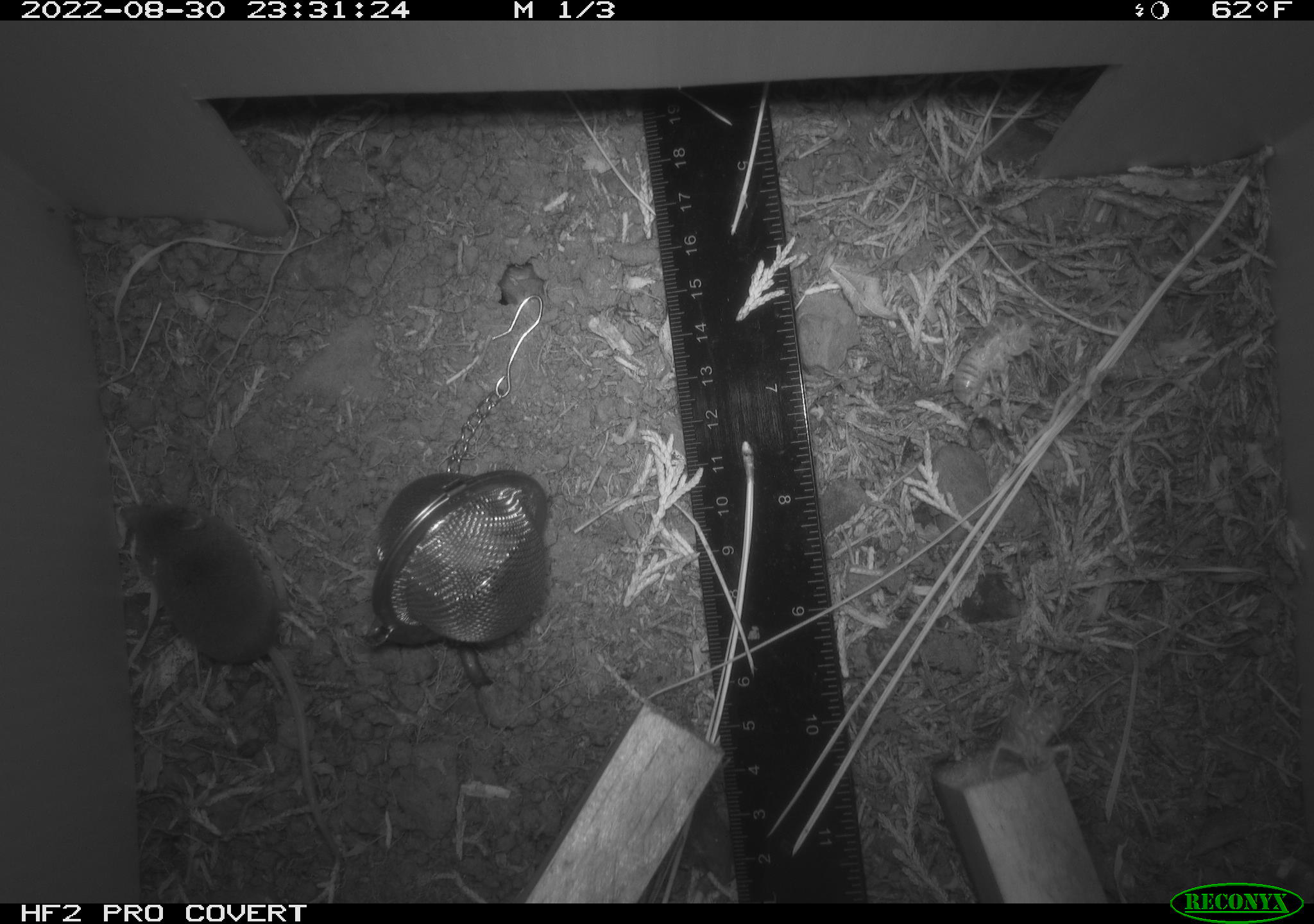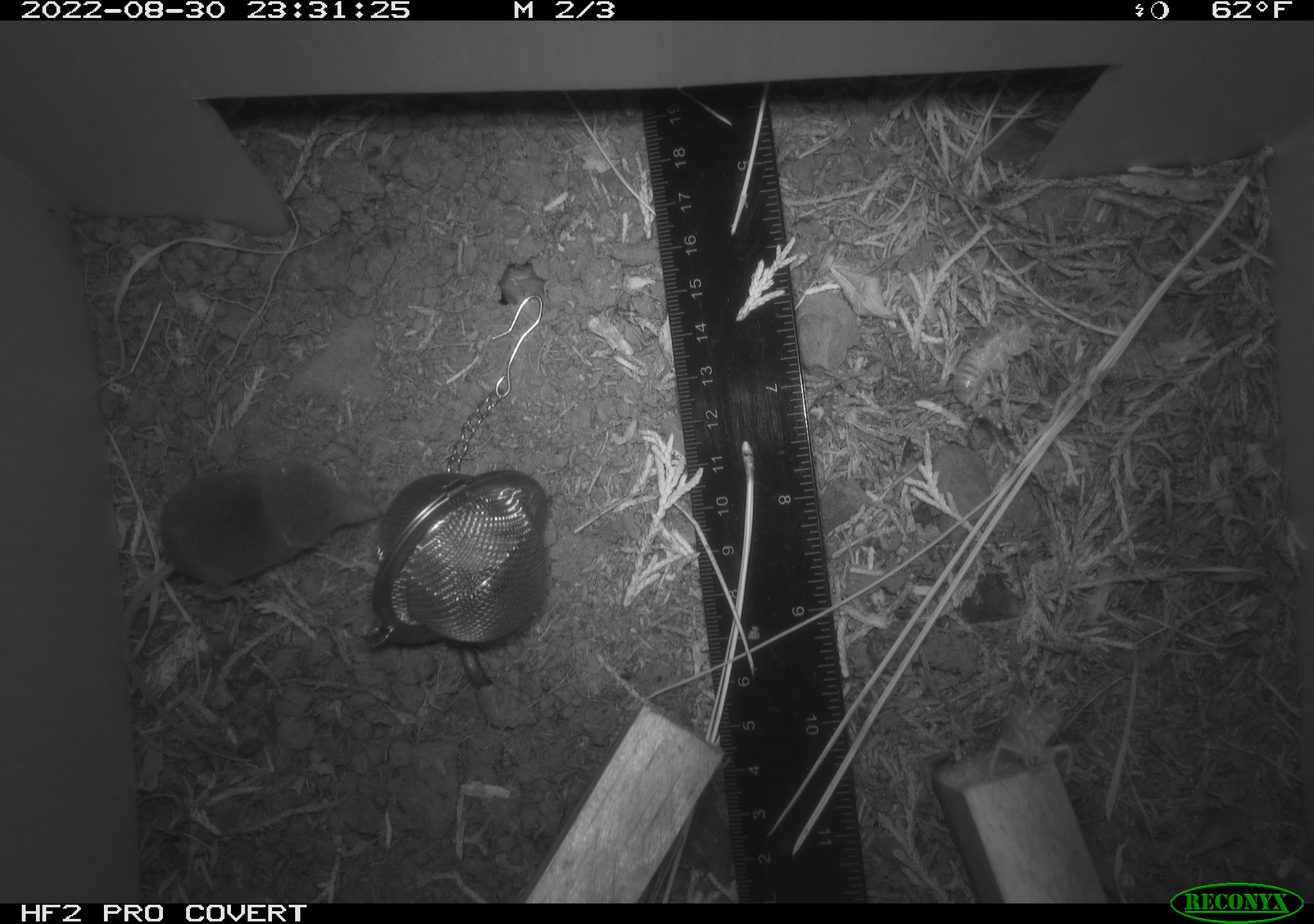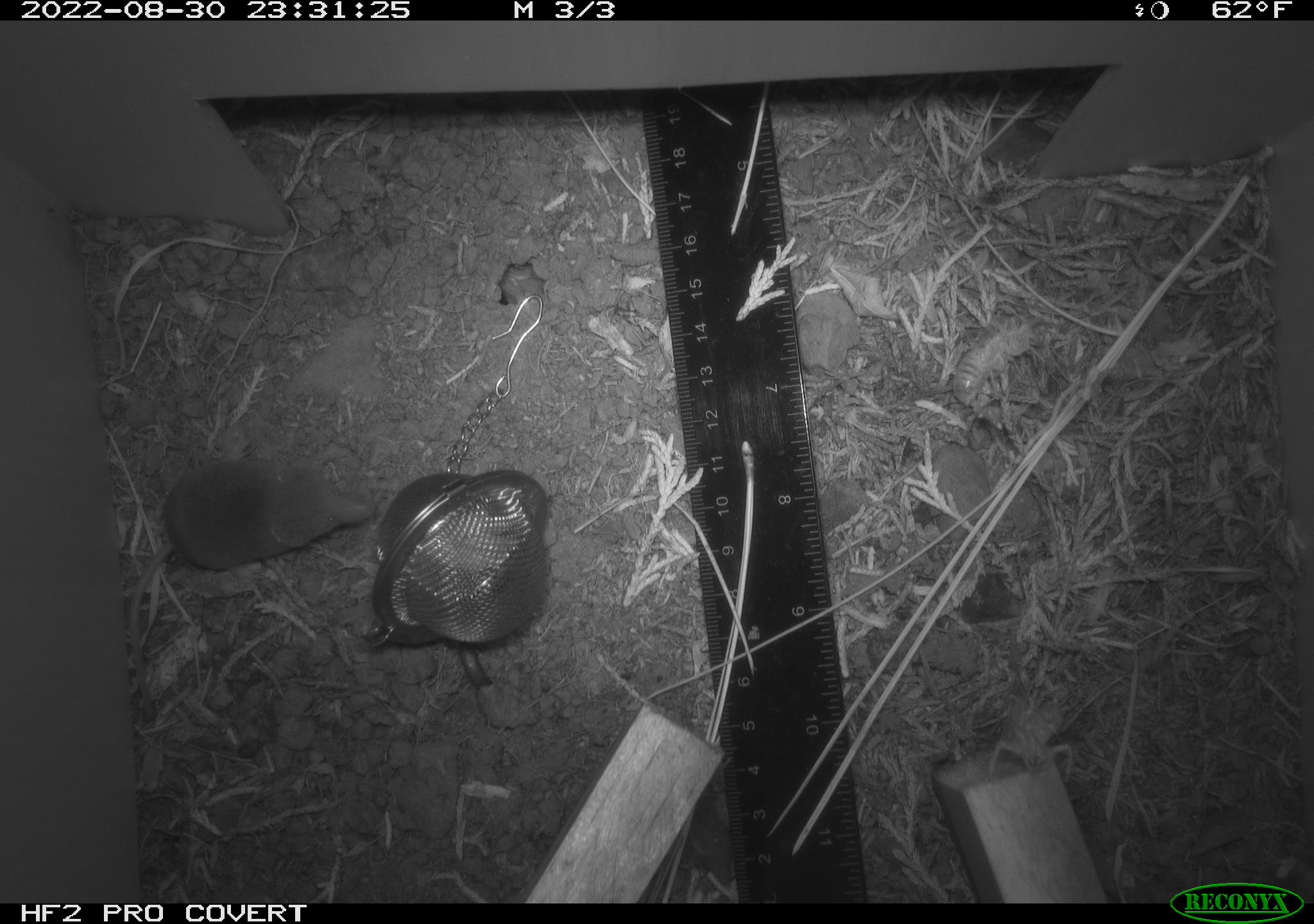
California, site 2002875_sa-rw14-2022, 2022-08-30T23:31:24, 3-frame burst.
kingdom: Animalia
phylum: Chordata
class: Mammalia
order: Eulipotyphla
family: Soricidae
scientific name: Soricidae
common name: shrews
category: soricidae family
Soricidae family (shrews) (Soricidae).